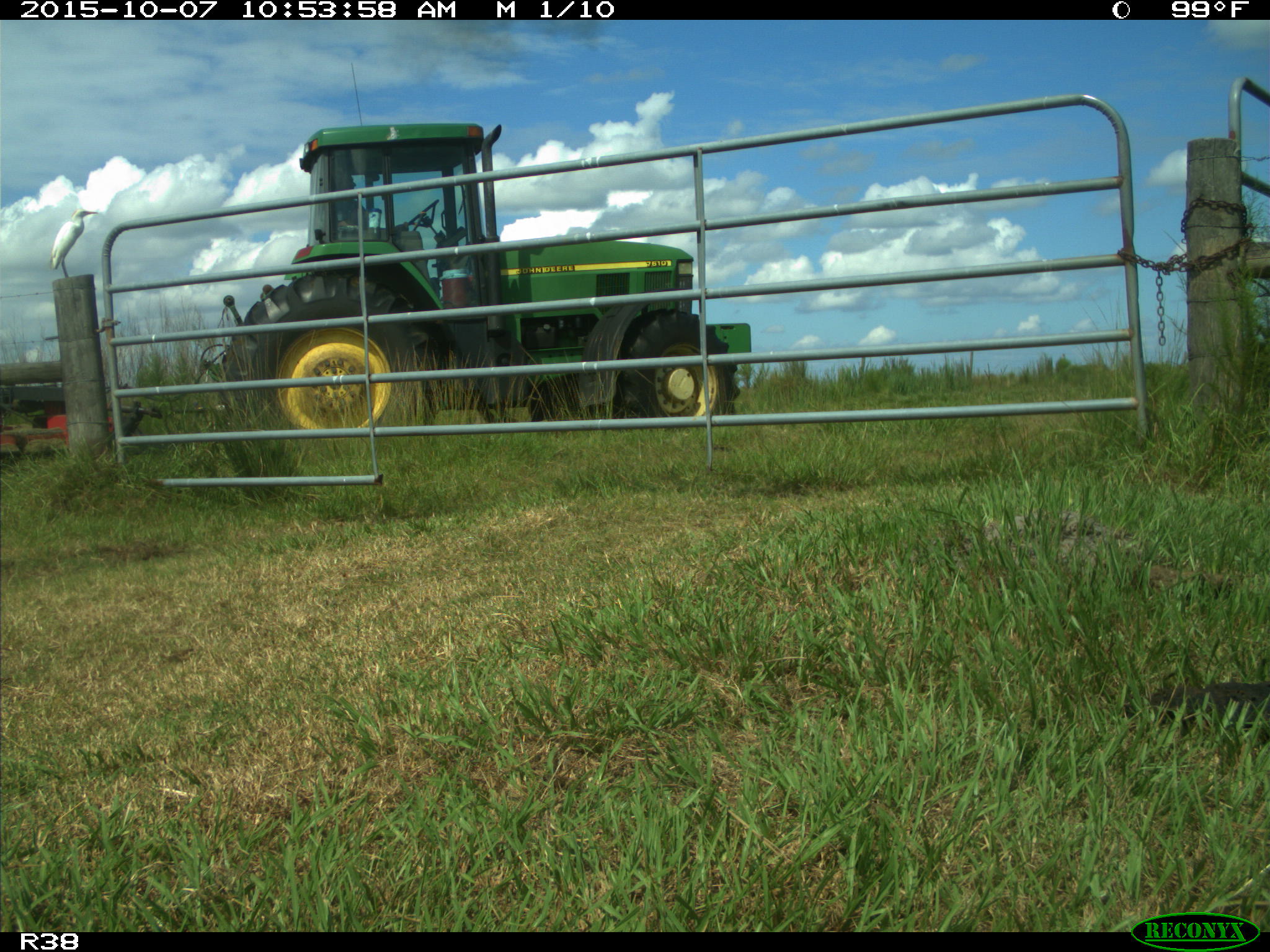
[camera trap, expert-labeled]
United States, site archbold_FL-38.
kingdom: Animalia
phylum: Chordata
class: Aves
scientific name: Aves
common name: birds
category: unidentified bird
Unidentified bird (birds) (Aves).